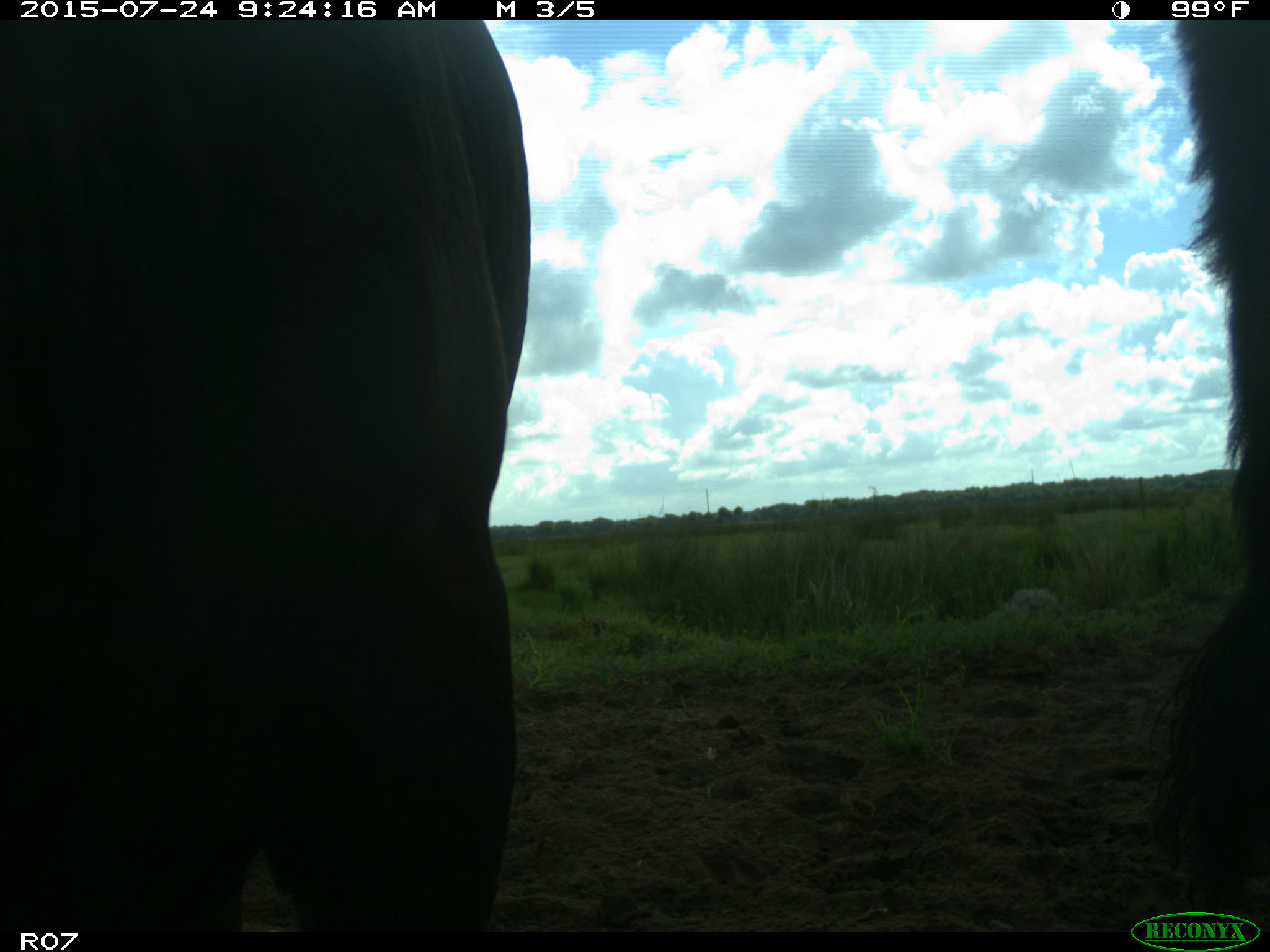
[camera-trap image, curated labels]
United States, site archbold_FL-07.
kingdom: Animalia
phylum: Chordata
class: Mammalia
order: Artiodactyla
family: Bovidae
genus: Bos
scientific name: Bos taurus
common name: domestic cow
Bos taurus (domestic cow).